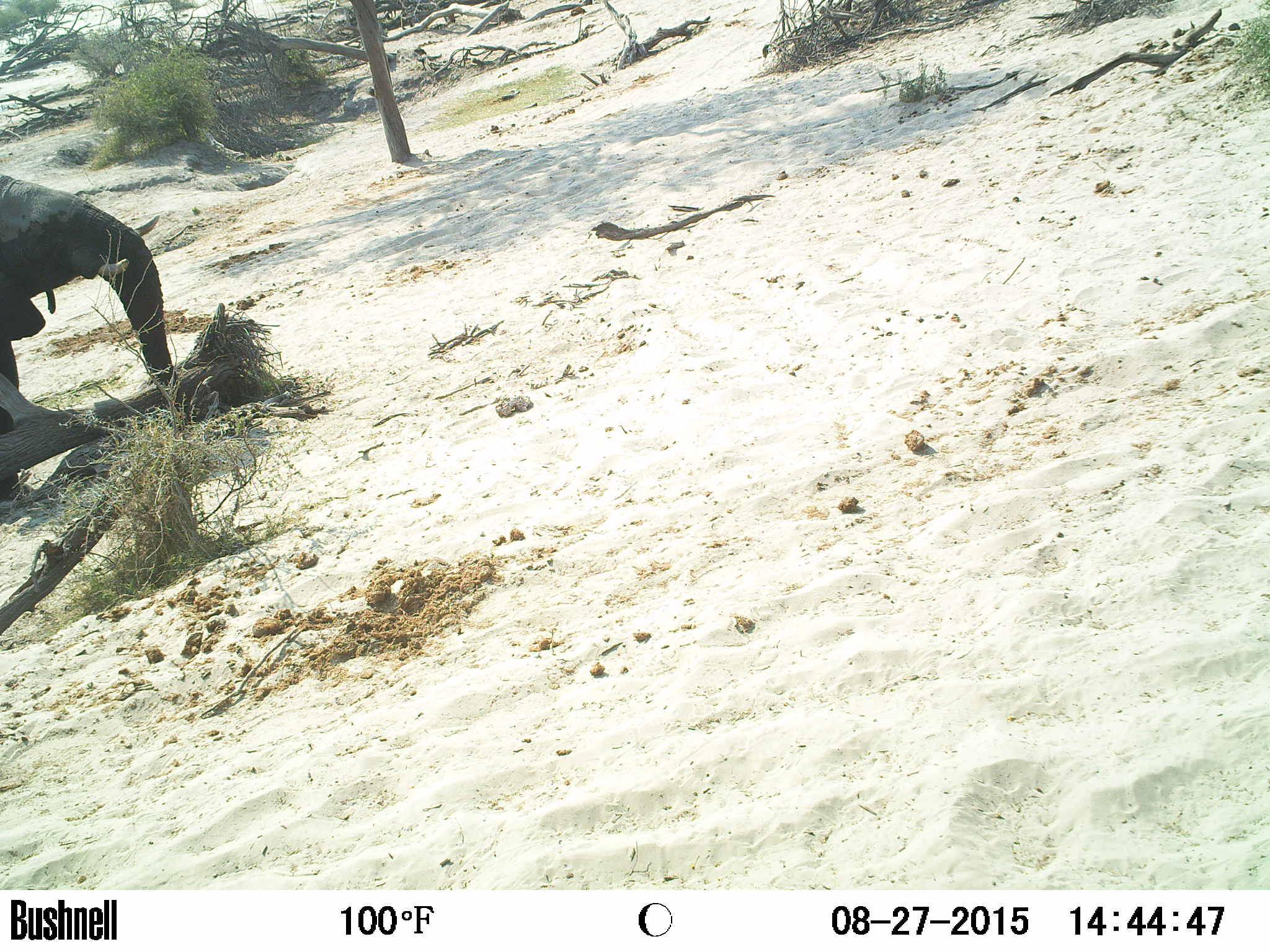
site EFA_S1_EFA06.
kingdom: Animalia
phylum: Chordata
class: Mammalia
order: Proboscidea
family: Elephantidae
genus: Loxodonta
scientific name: Loxodonta africana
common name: african bush elephant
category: elephant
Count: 1.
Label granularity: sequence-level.